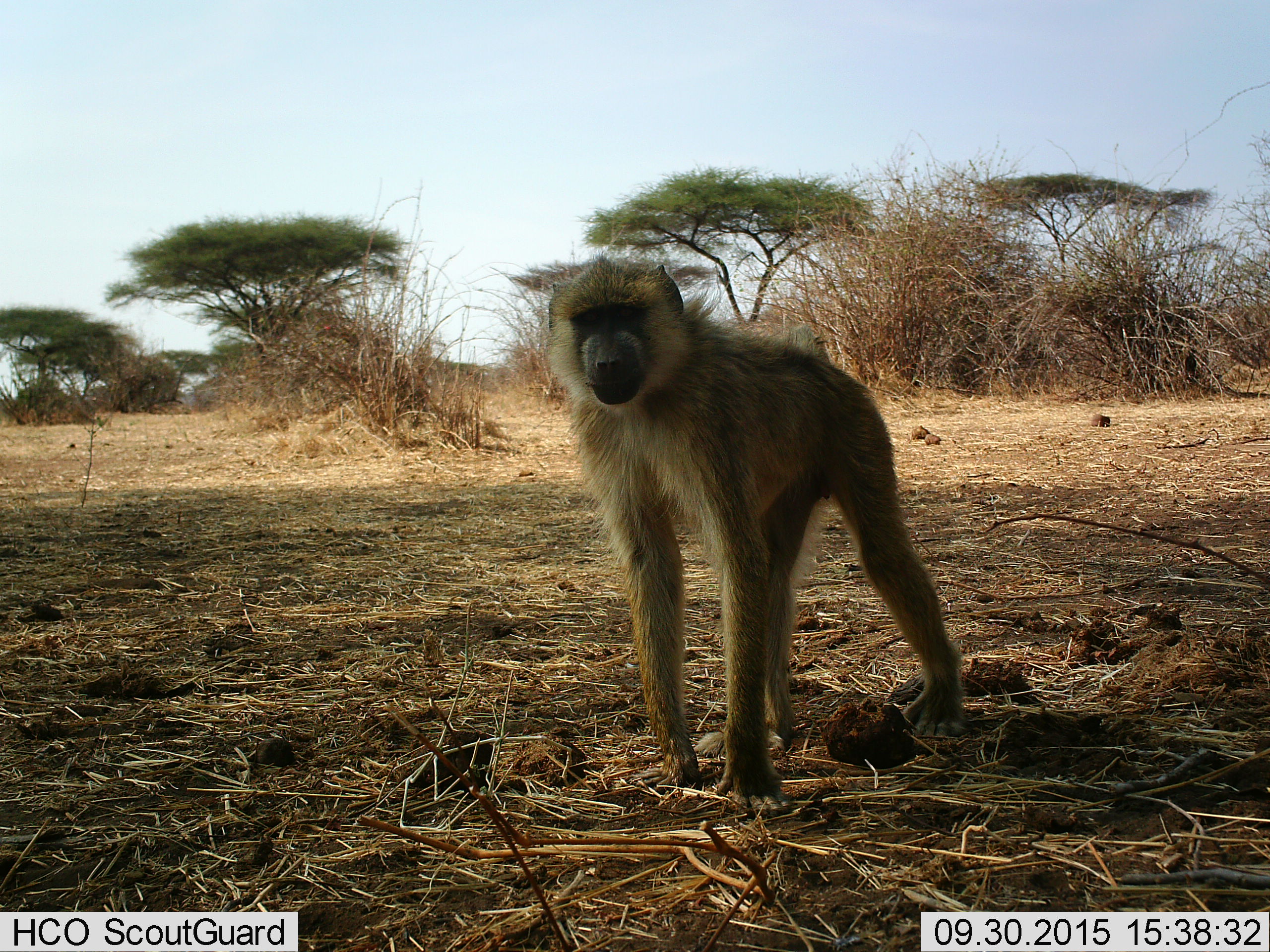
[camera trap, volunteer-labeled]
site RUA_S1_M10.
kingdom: Animalia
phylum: Chordata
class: Mammalia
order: Primates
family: Cercopithecidae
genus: Papio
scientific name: Papio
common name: baboon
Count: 1.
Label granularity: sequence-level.